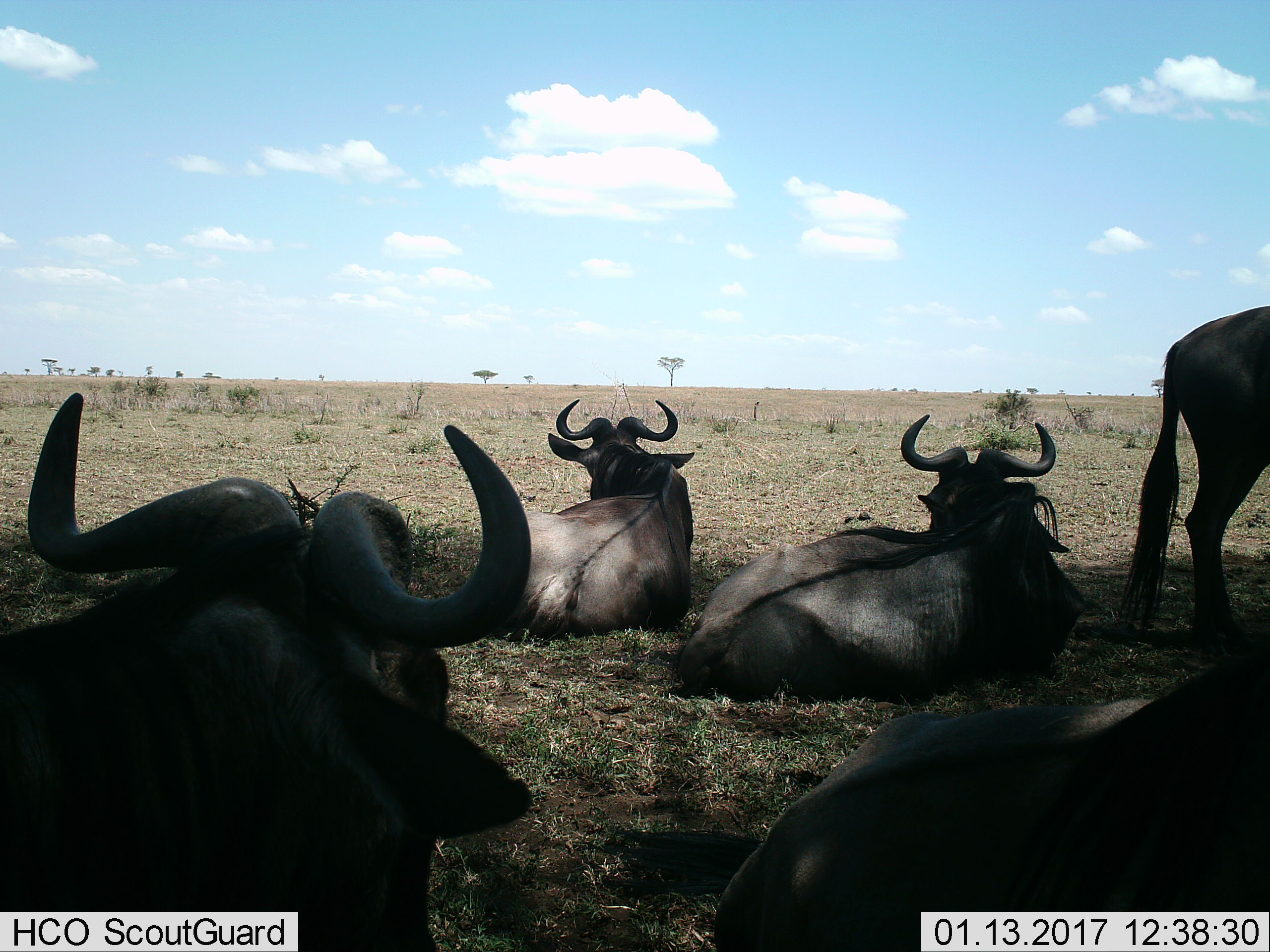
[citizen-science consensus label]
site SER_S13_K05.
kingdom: Animalia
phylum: Chordata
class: Mammalia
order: Artiodactyla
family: Bovidae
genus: Connochaetes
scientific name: Connochaetes taurinus taurinus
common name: blue wildebeest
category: wildebeestblue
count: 5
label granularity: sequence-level